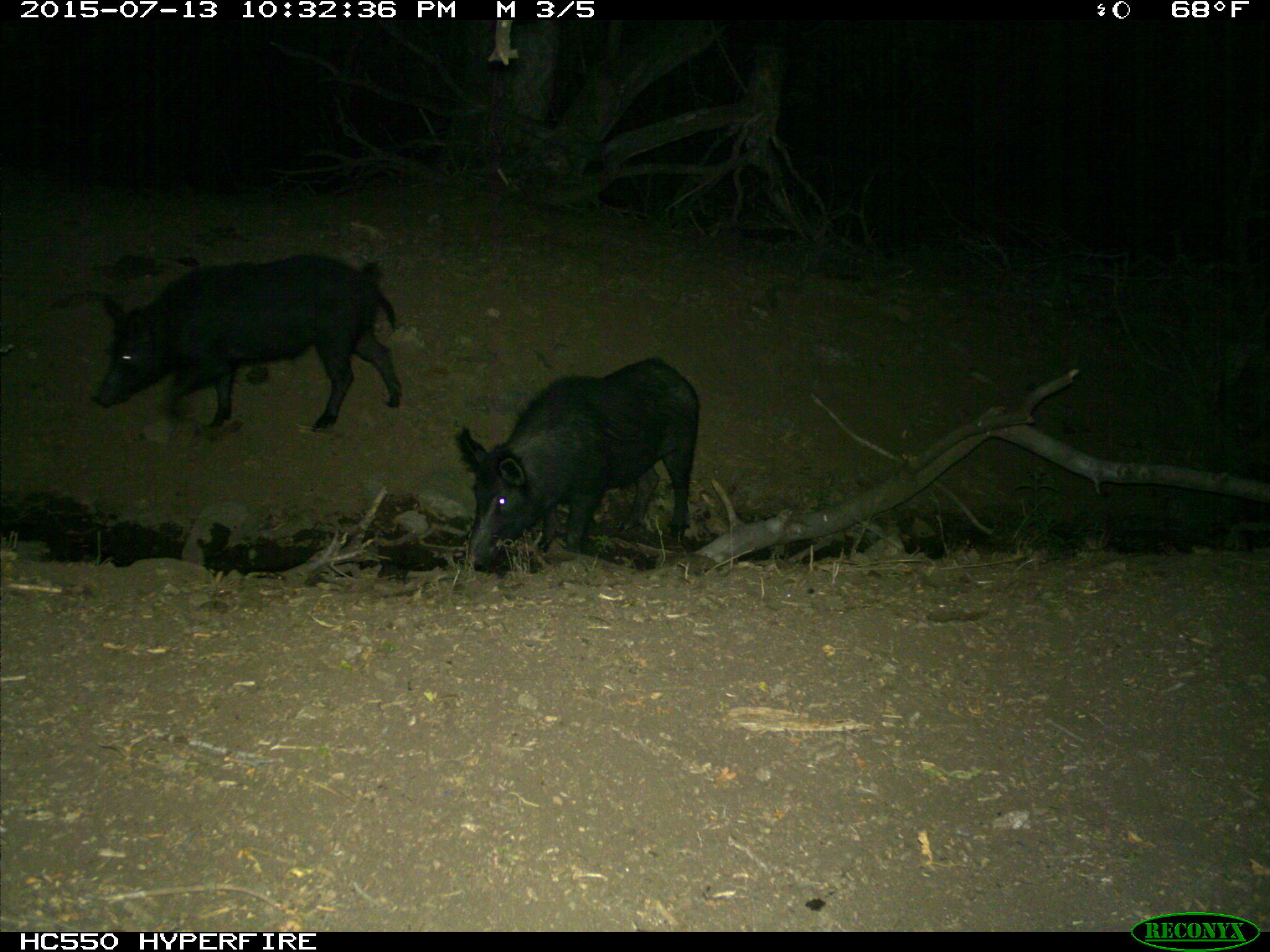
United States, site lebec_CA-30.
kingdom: Animalia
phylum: Chordata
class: Mammalia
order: Artiodactyla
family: Suidae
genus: Sus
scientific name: Sus scrofa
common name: wild boar